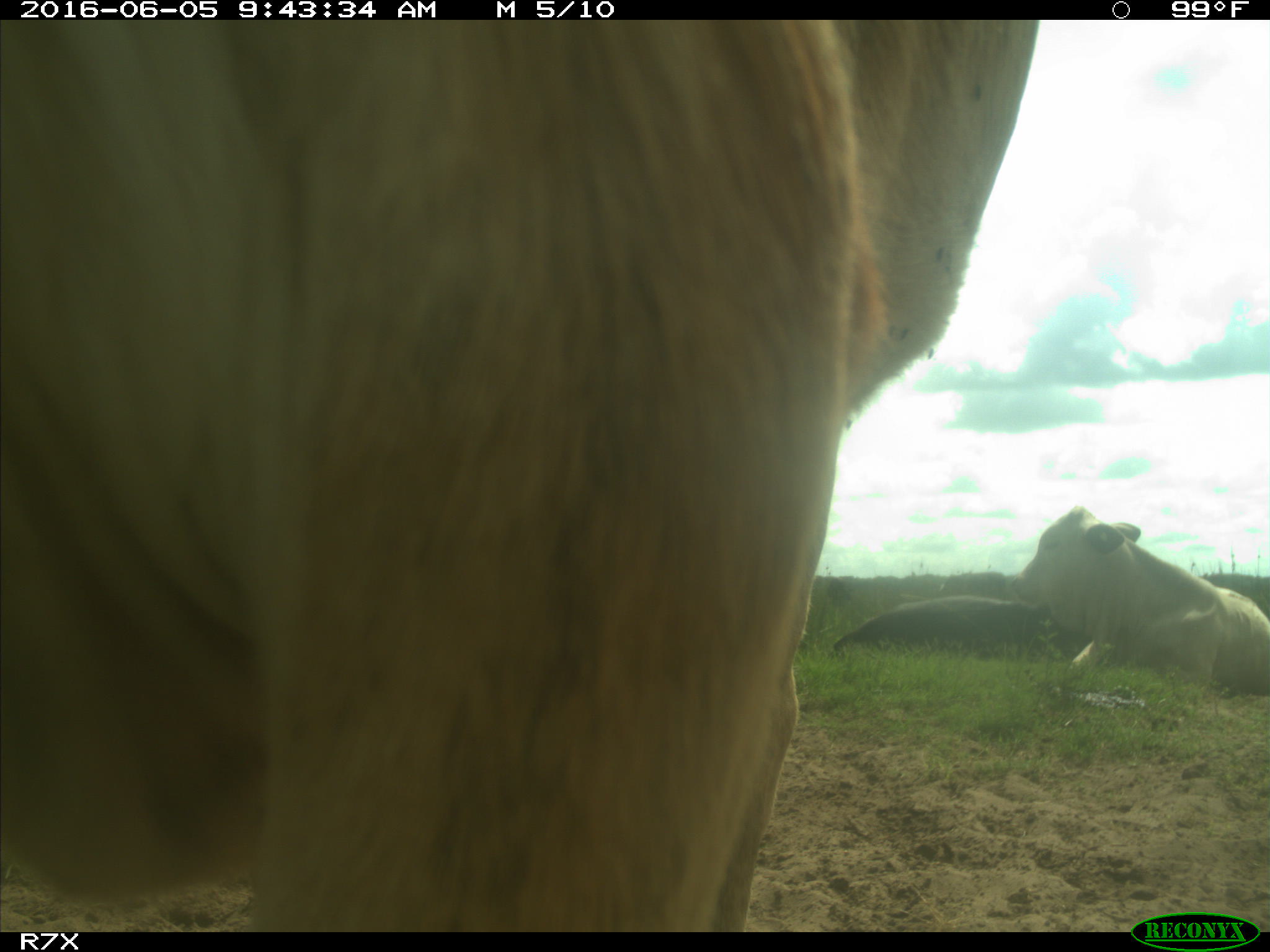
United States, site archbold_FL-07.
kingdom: Animalia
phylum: Chordata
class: Mammalia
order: Artiodactyla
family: Bovidae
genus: Bos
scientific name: Bos taurus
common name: domestic cow